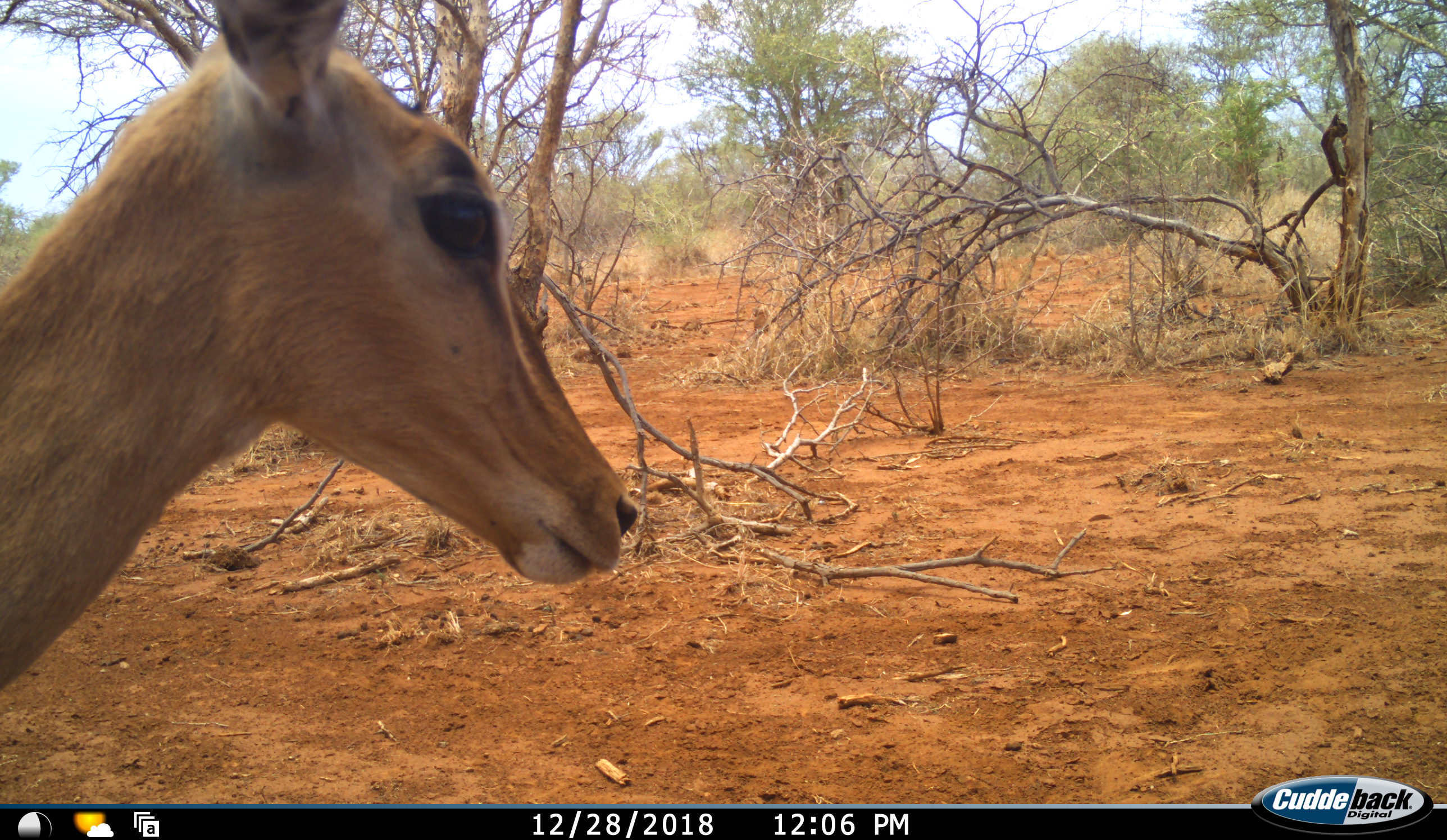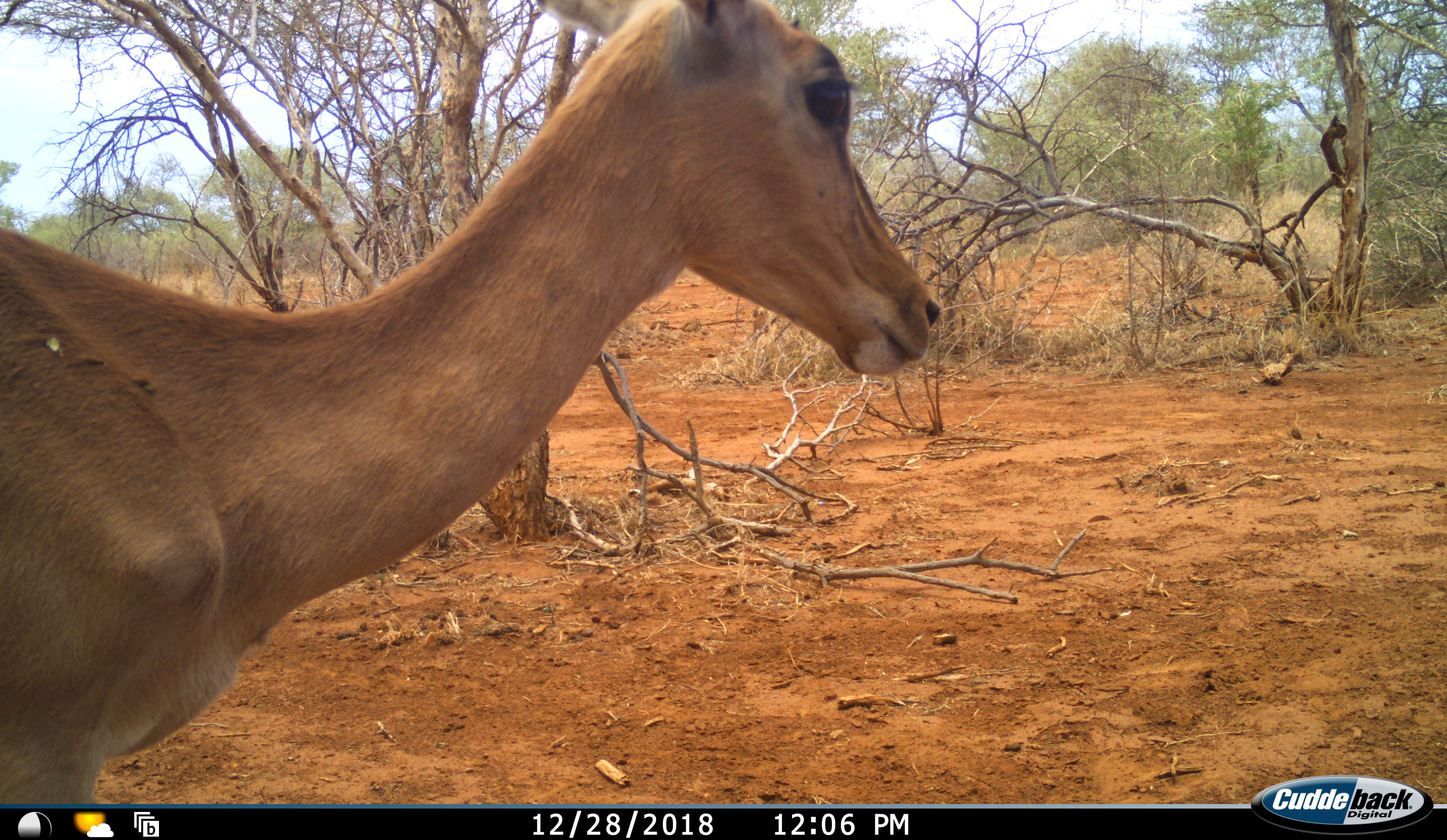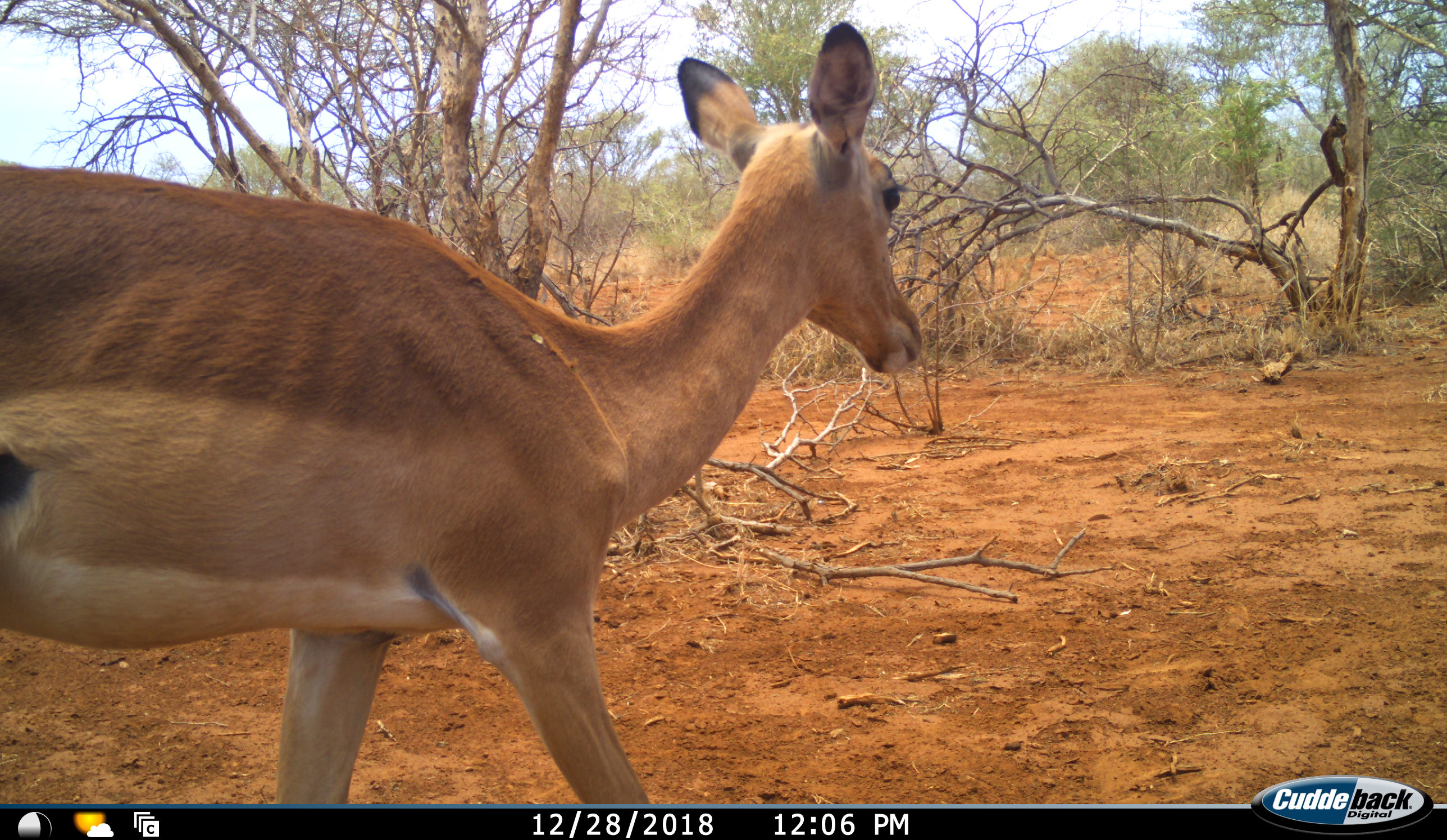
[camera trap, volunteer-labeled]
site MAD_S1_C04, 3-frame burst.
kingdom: Animalia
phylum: Chordata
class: Mammalia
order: Artiodactyla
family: Bovidae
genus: Aepyceros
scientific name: Aepyceros melampus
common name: impala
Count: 1.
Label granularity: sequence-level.